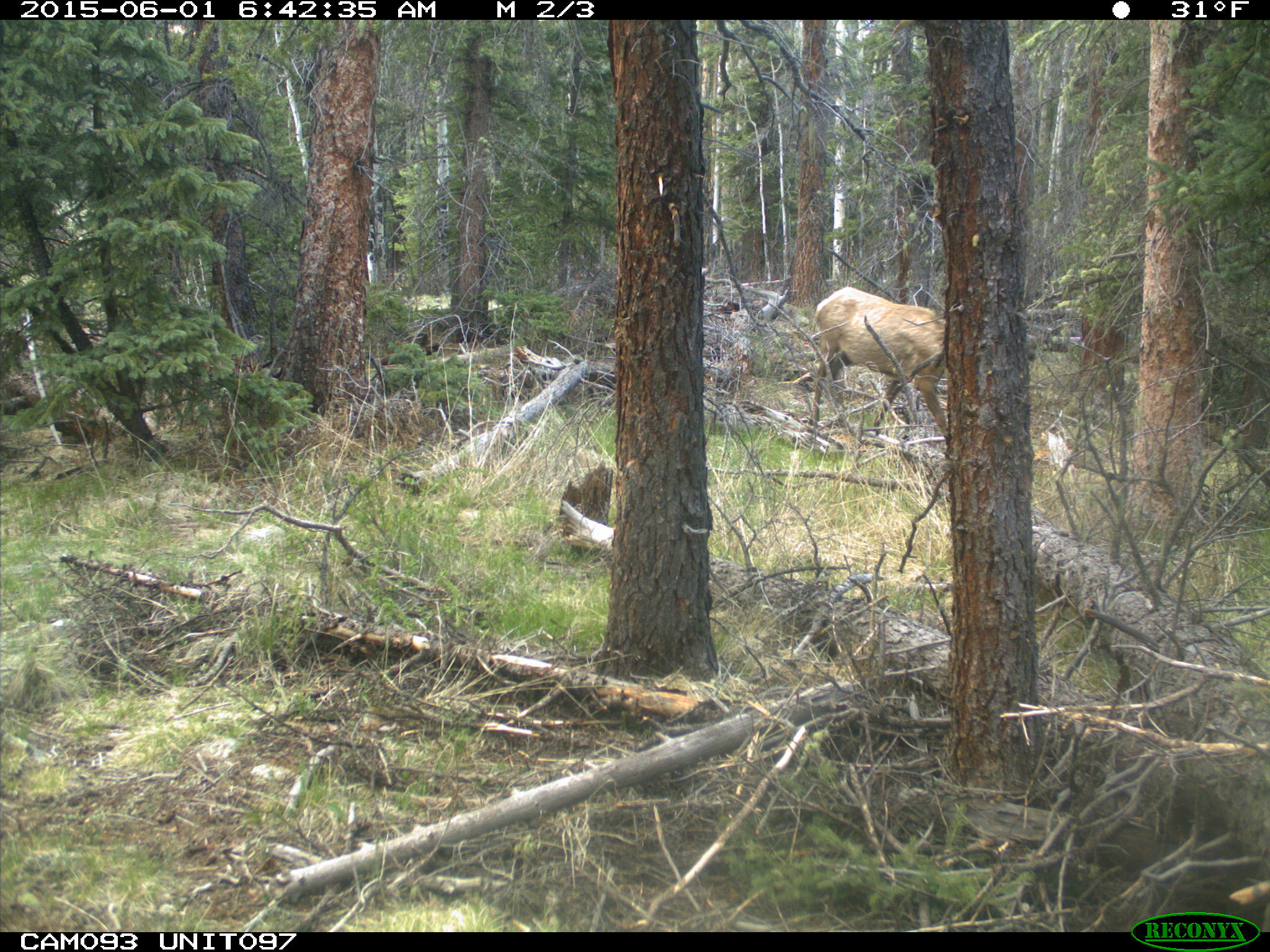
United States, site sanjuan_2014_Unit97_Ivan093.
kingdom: Animalia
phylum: Chordata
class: Mammalia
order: Artiodactyla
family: Cervidae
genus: Cervus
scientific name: Cervus elaphus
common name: red deer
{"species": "Cervus elaphus (red deer)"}